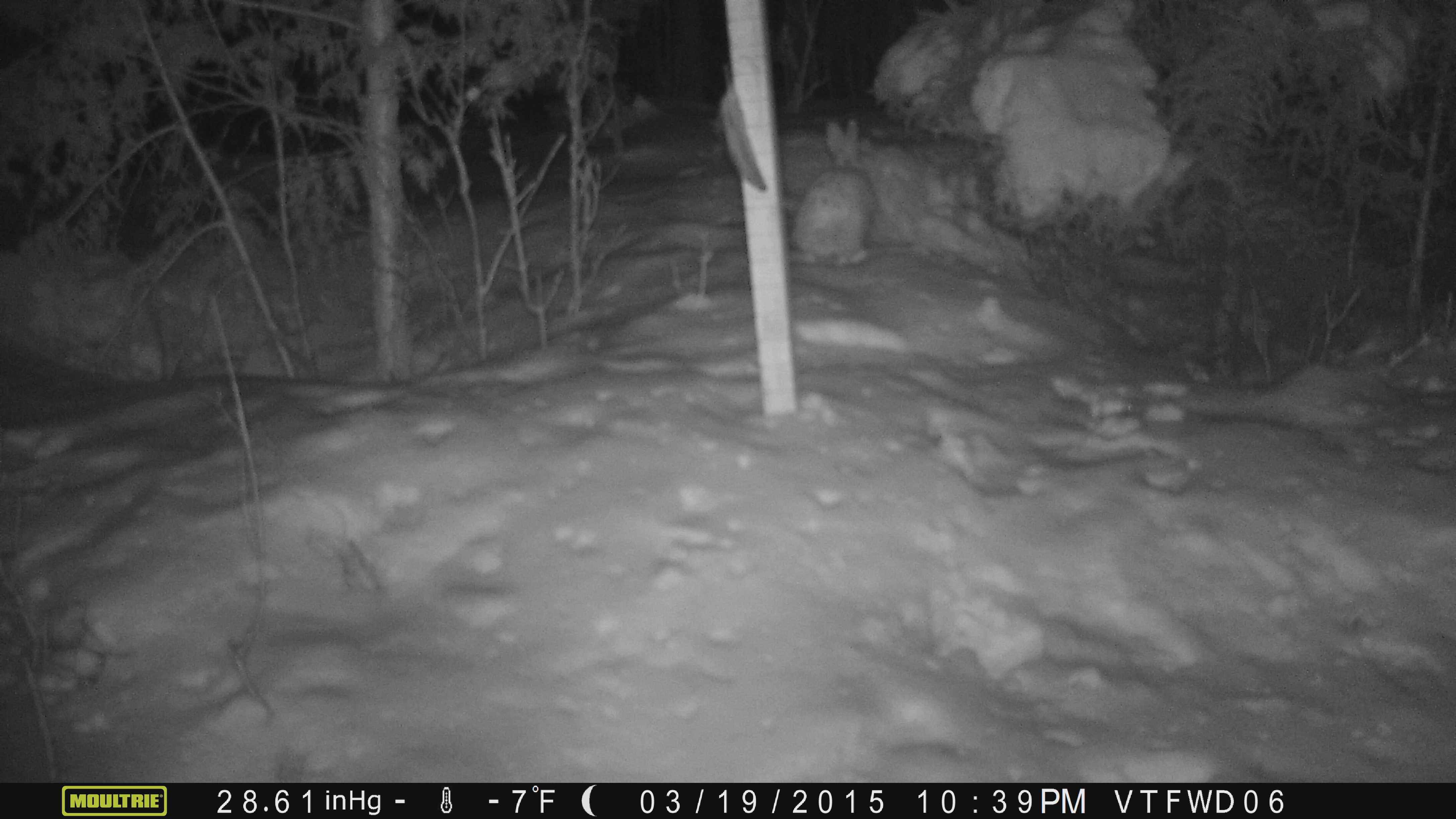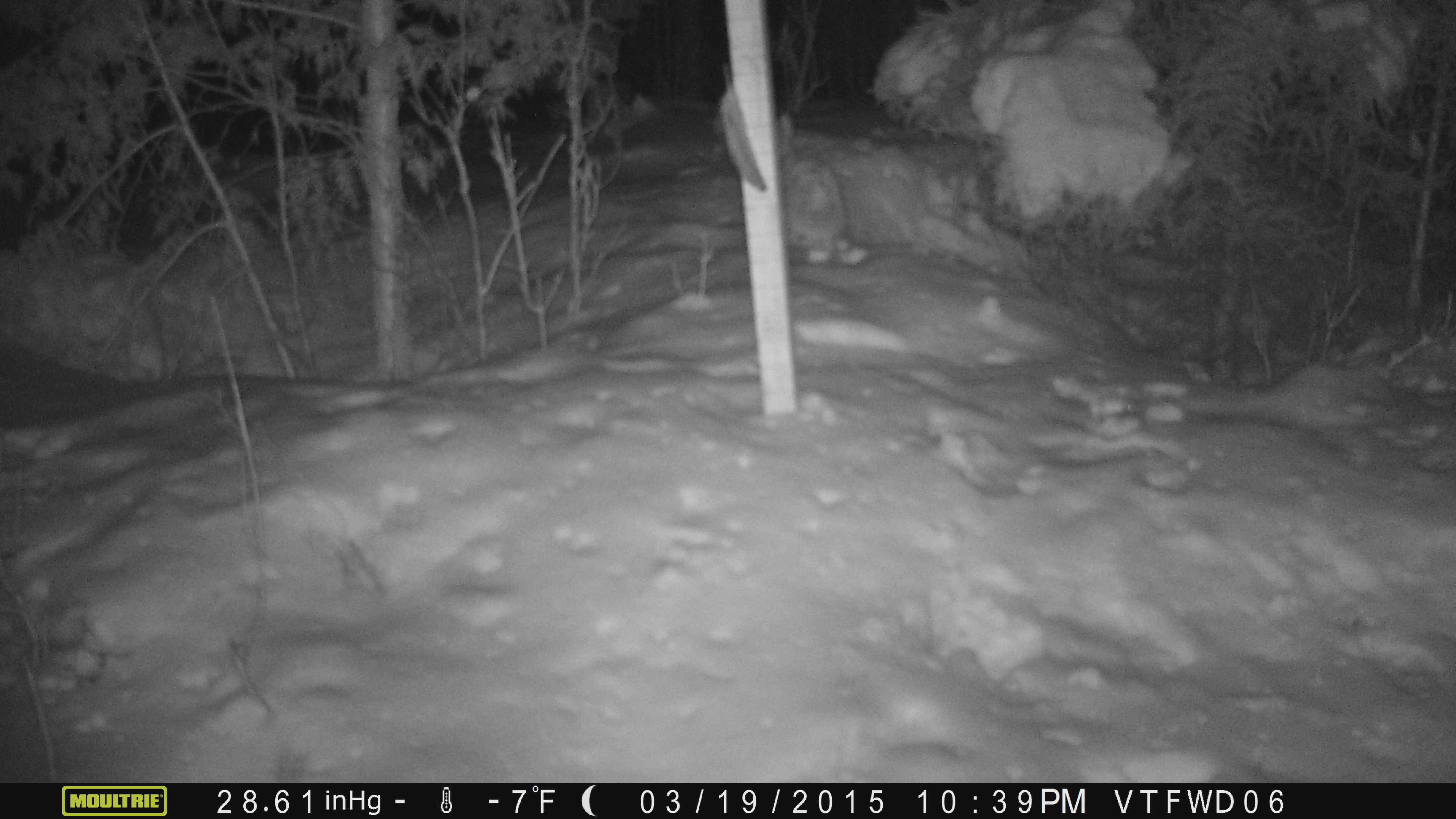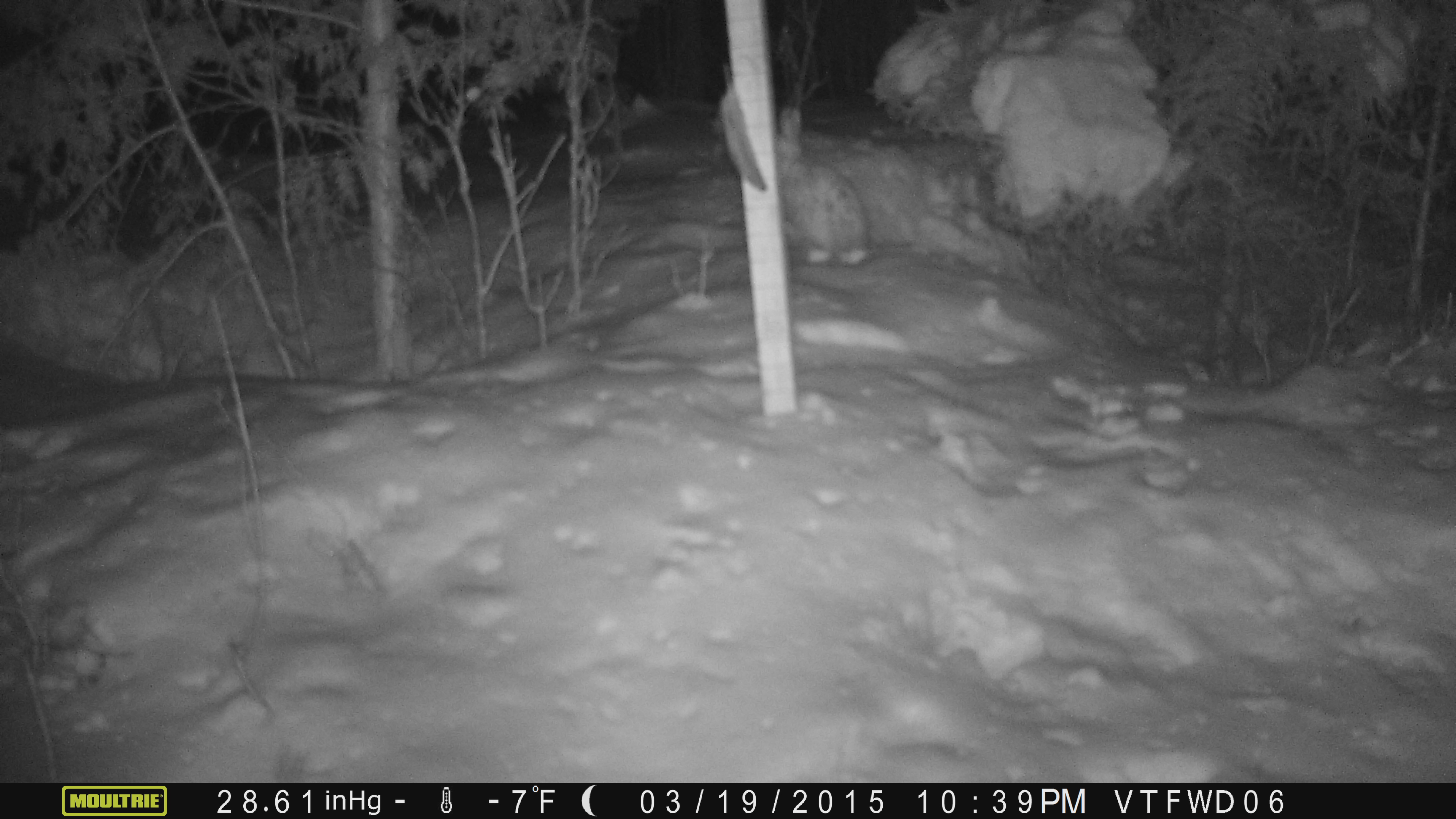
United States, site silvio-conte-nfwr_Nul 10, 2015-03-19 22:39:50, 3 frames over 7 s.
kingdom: Animalia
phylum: Chordata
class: Mammalia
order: Lagomorpha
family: Leporidae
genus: Lepus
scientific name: Lepus americanus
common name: snowshoe hare